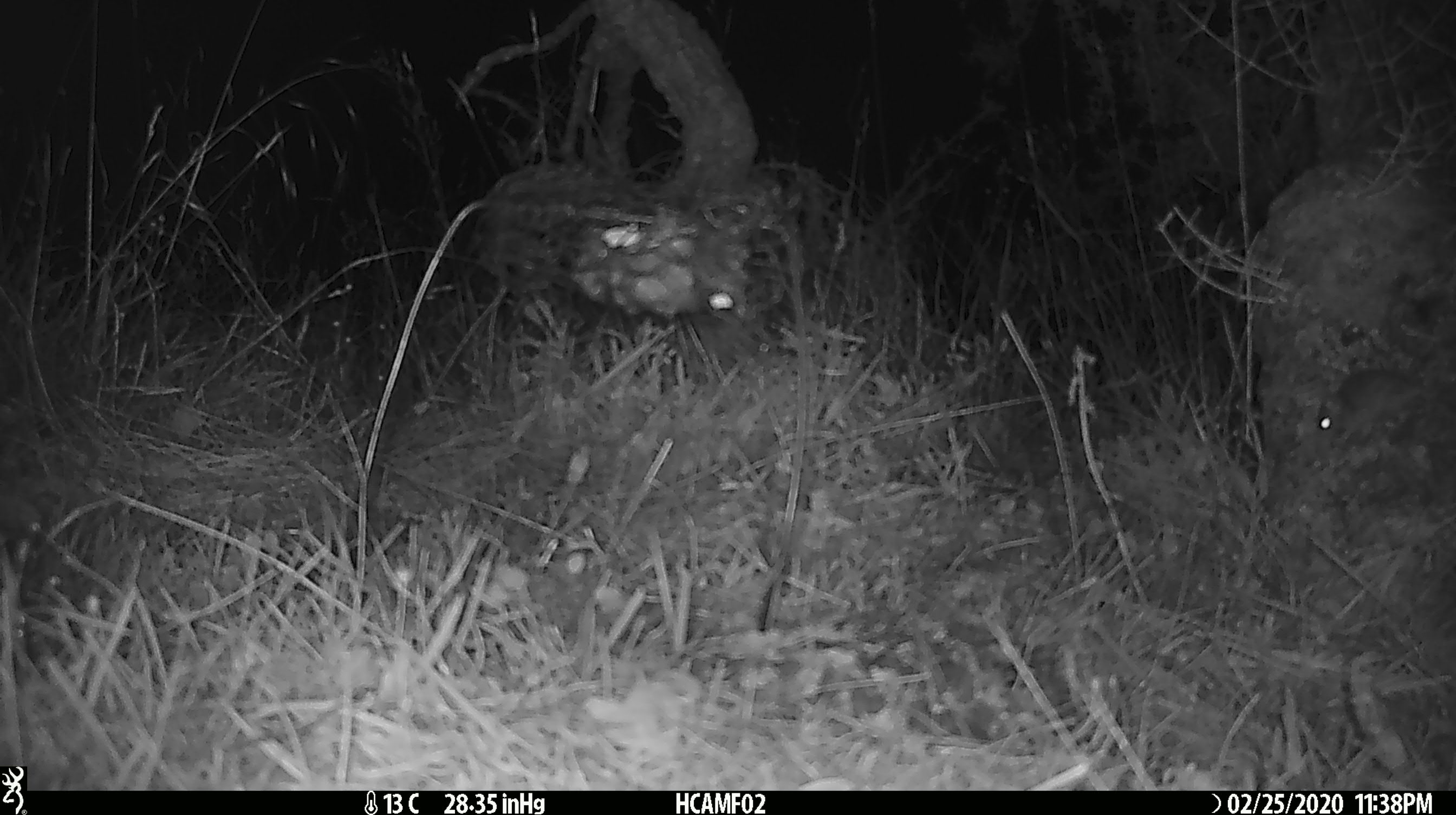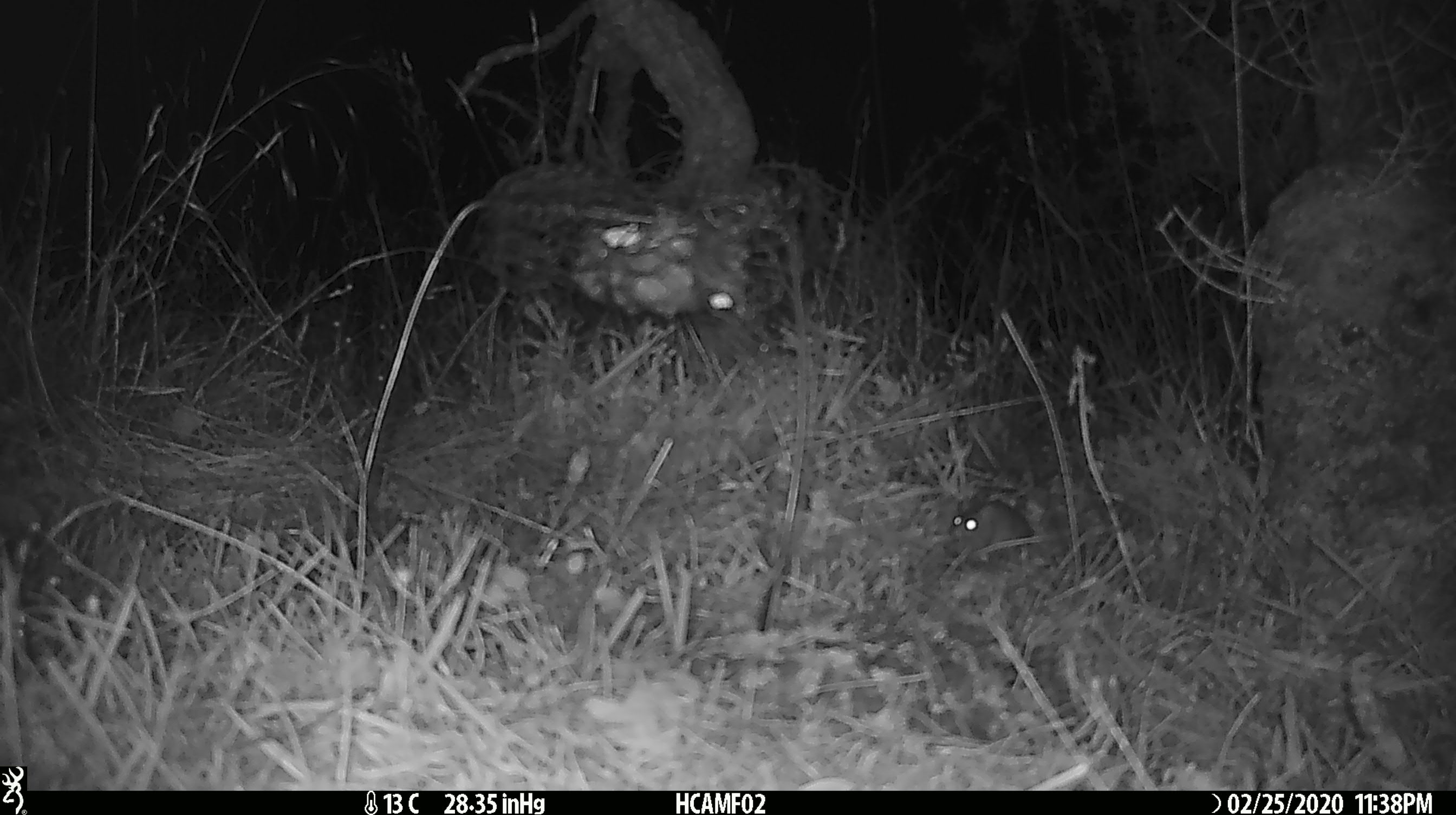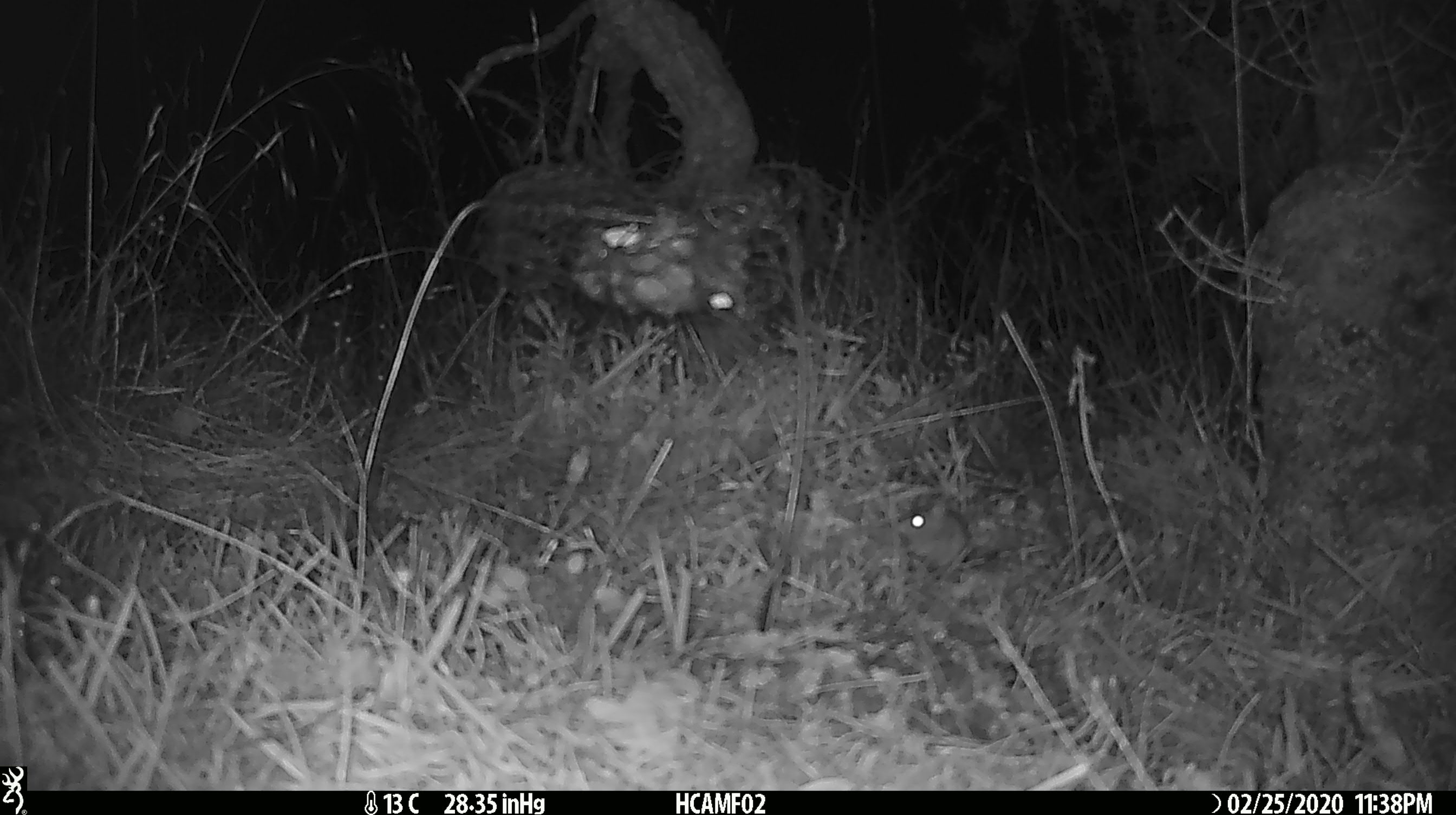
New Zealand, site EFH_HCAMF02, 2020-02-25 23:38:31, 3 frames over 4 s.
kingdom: Animalia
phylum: Chordata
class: Mammalia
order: Rodentia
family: Muridae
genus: Mus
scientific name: Mus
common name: mouse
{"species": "mouse (Mus)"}